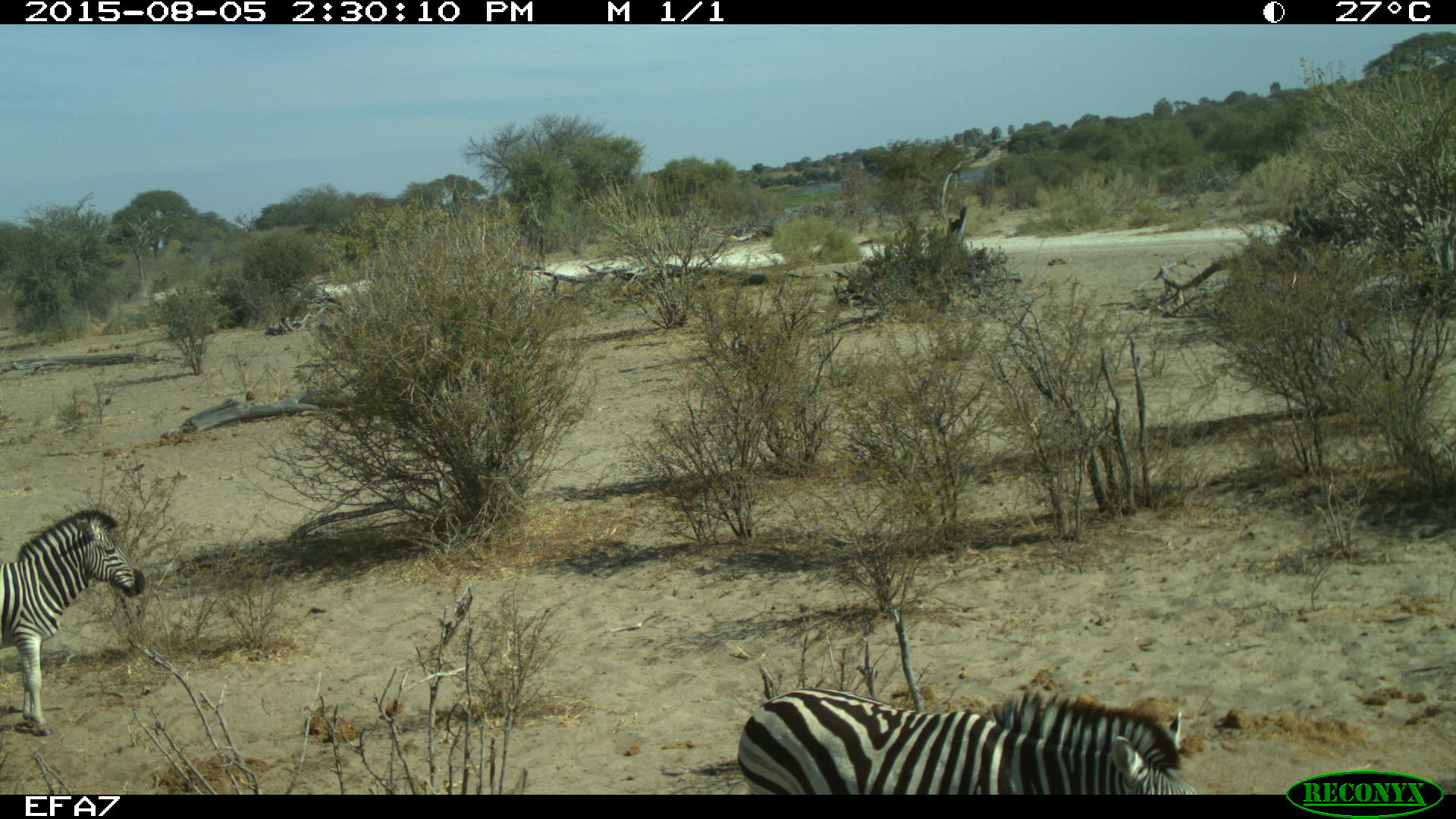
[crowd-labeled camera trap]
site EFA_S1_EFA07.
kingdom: Animalia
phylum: Chordata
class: Mammalia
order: Perissodactyla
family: Equidae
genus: Equus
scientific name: Equus quagga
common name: plains zebra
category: zebraplains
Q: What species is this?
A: Zebraplains (plains zebra) (Equus quagga).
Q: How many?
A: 2.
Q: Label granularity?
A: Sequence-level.